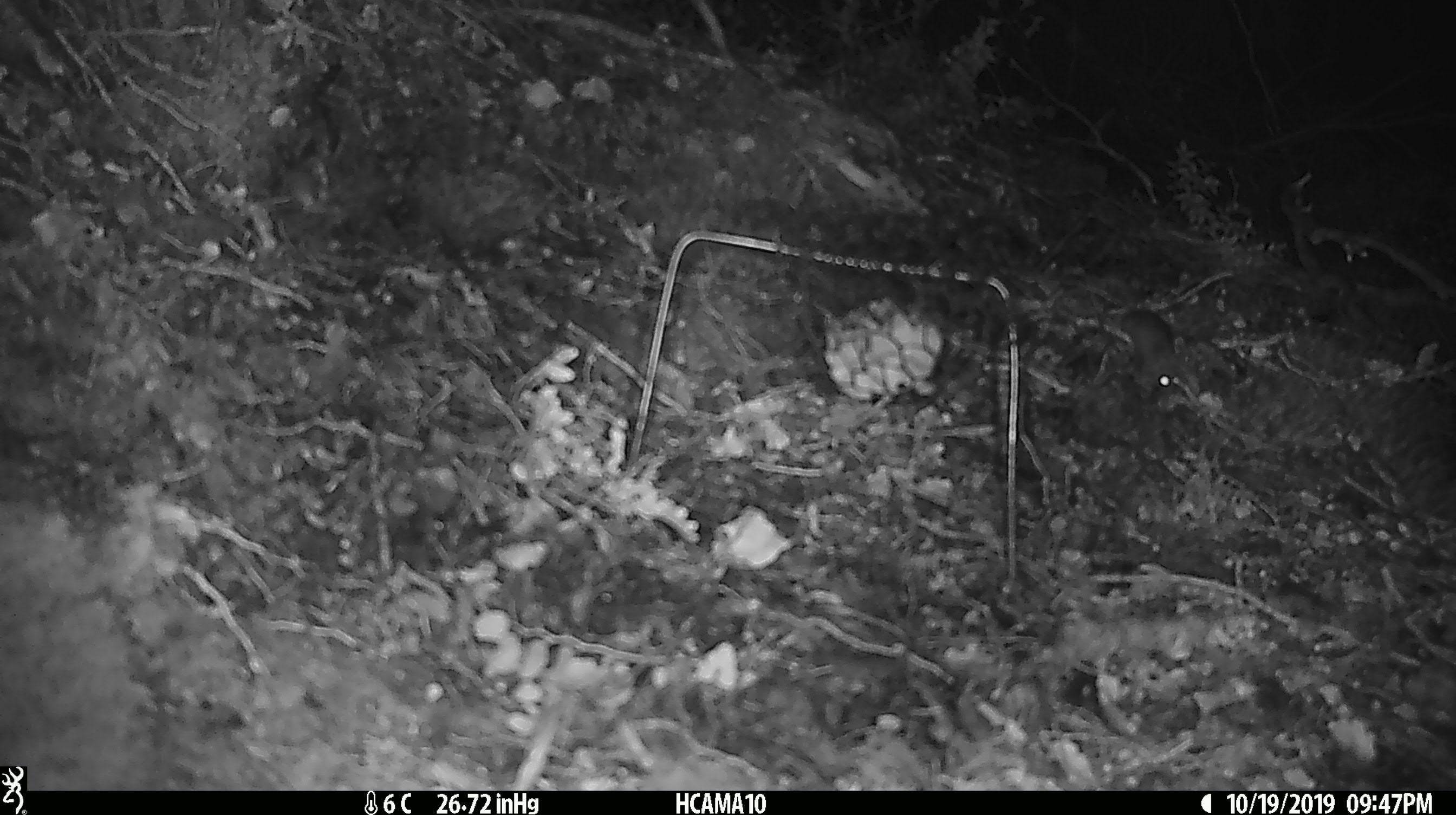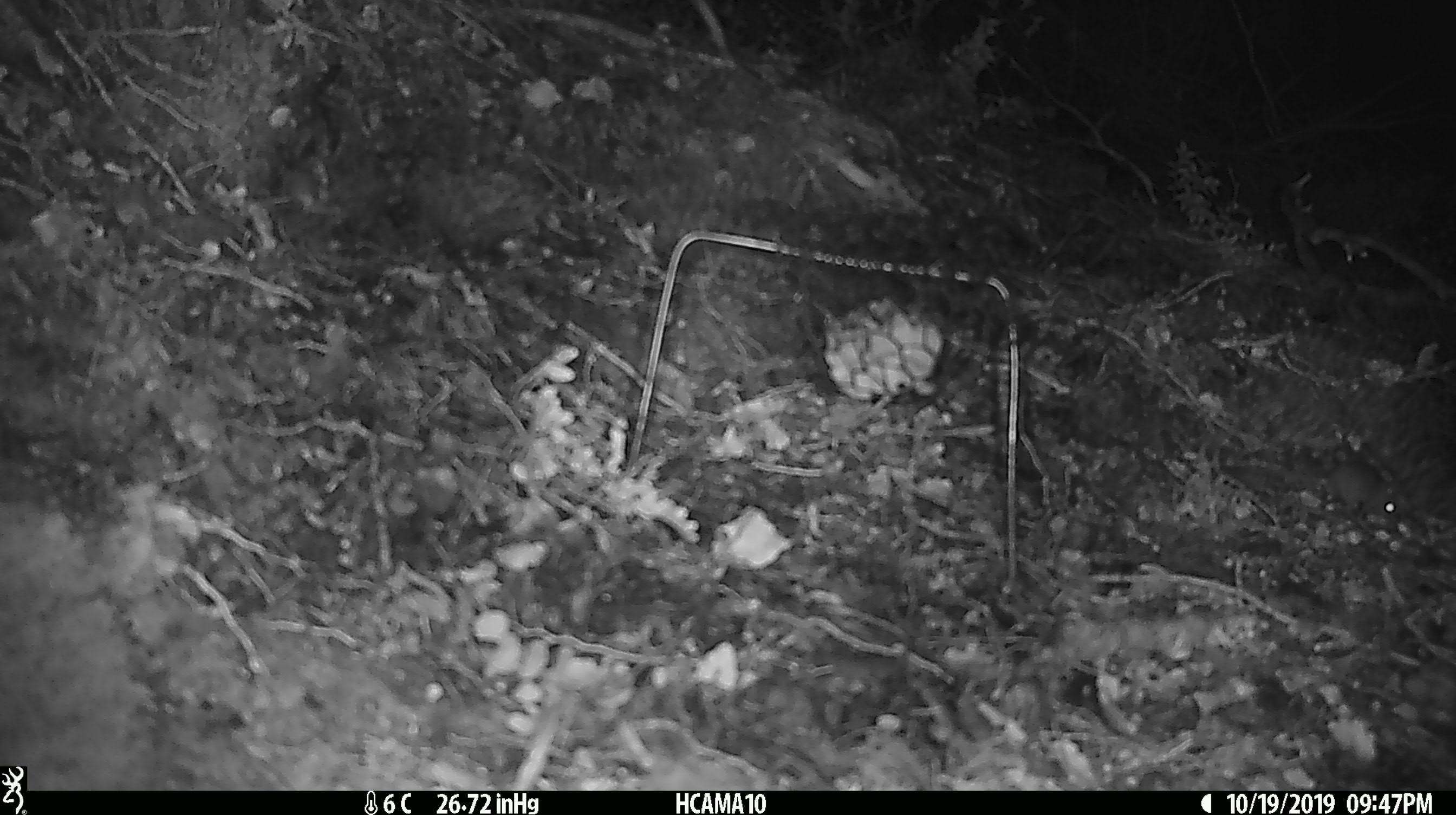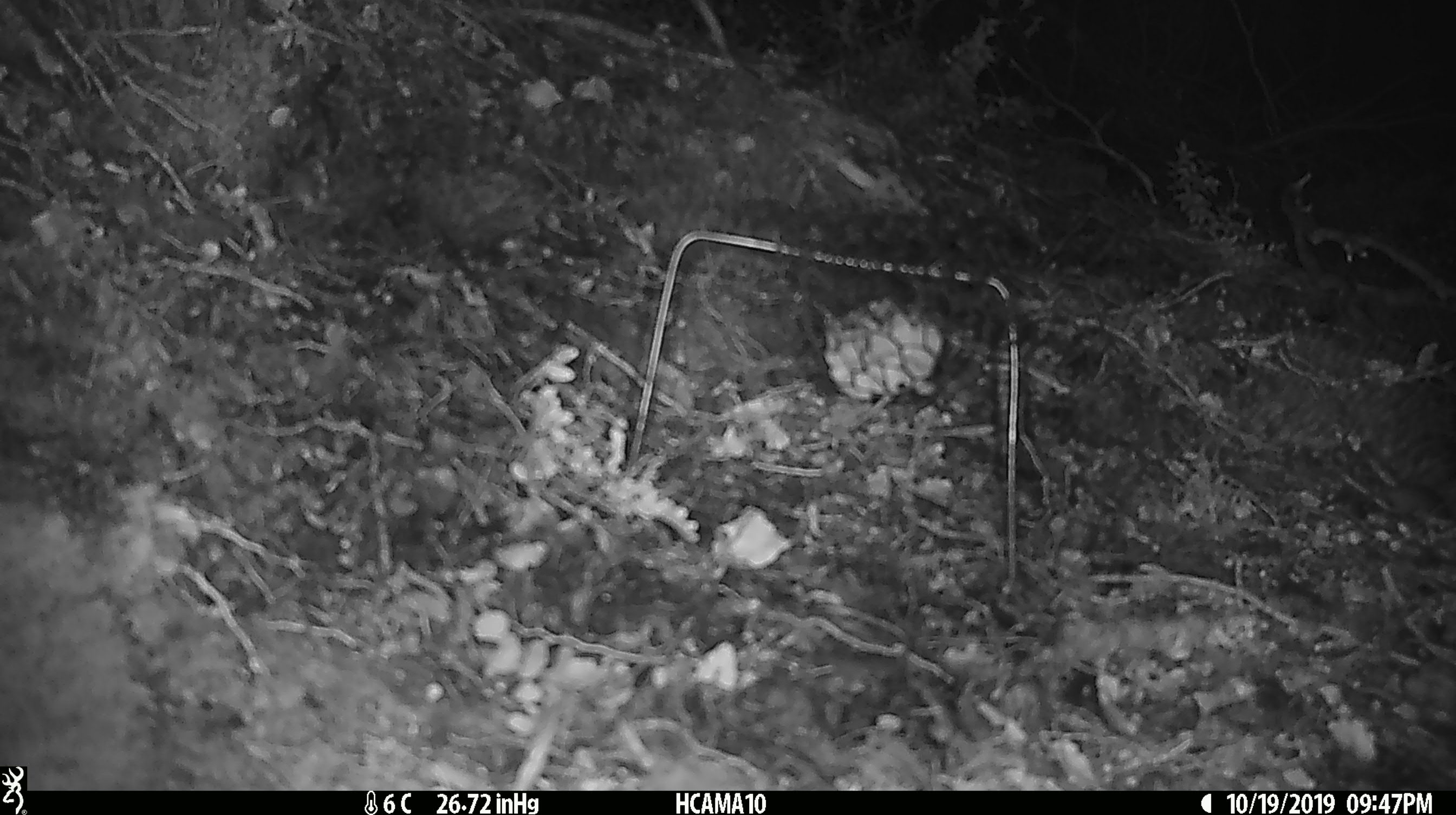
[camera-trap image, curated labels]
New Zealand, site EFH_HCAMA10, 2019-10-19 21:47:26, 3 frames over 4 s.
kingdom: Animalia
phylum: Chordata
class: Mammalia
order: Rodentia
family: Muridae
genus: Mus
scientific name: Mus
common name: mouse